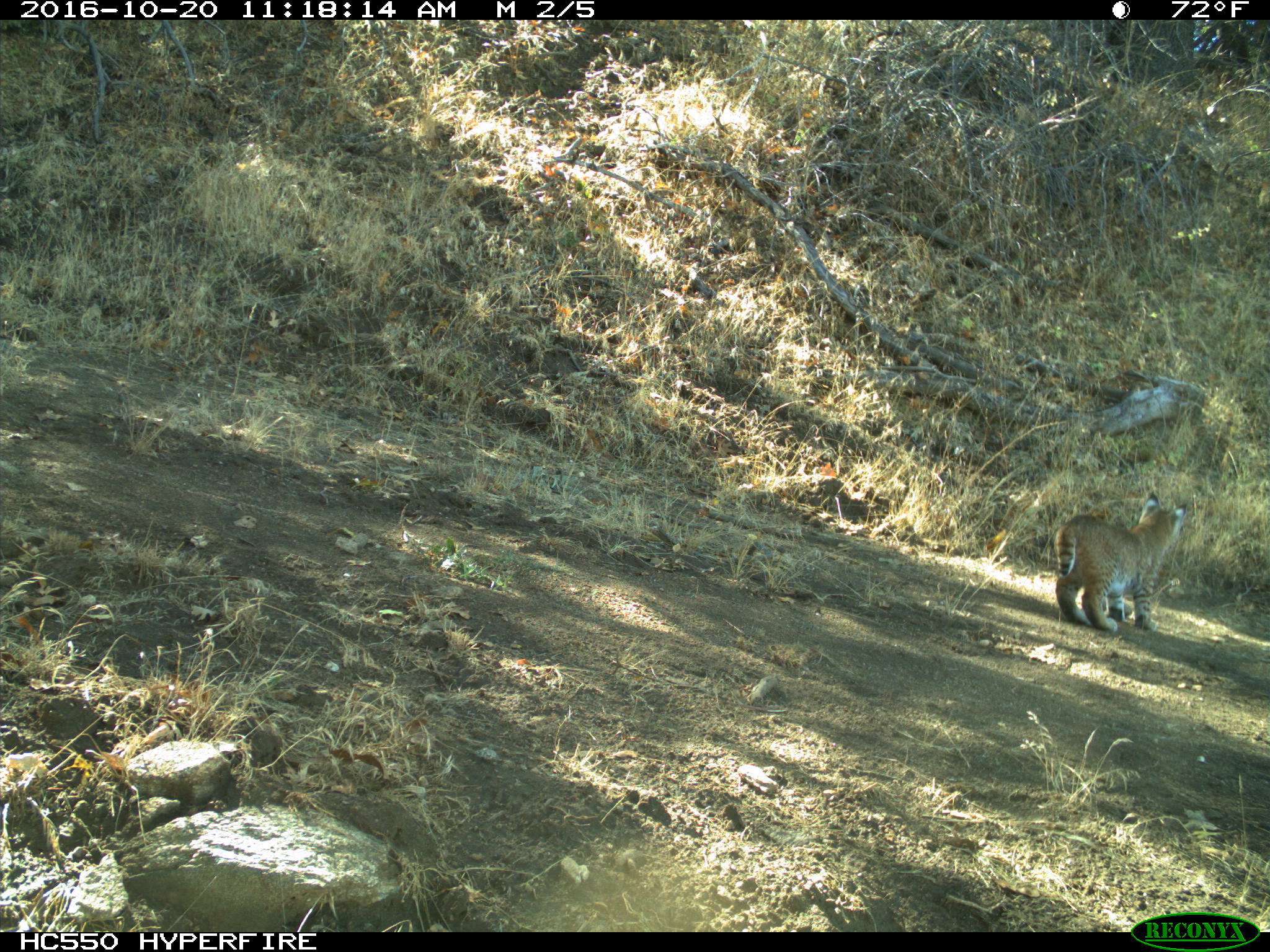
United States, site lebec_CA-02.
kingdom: Animalia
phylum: Chordata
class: Mammalia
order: Carnivora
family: Felidae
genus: Lynx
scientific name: Lynx rufus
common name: bobcat